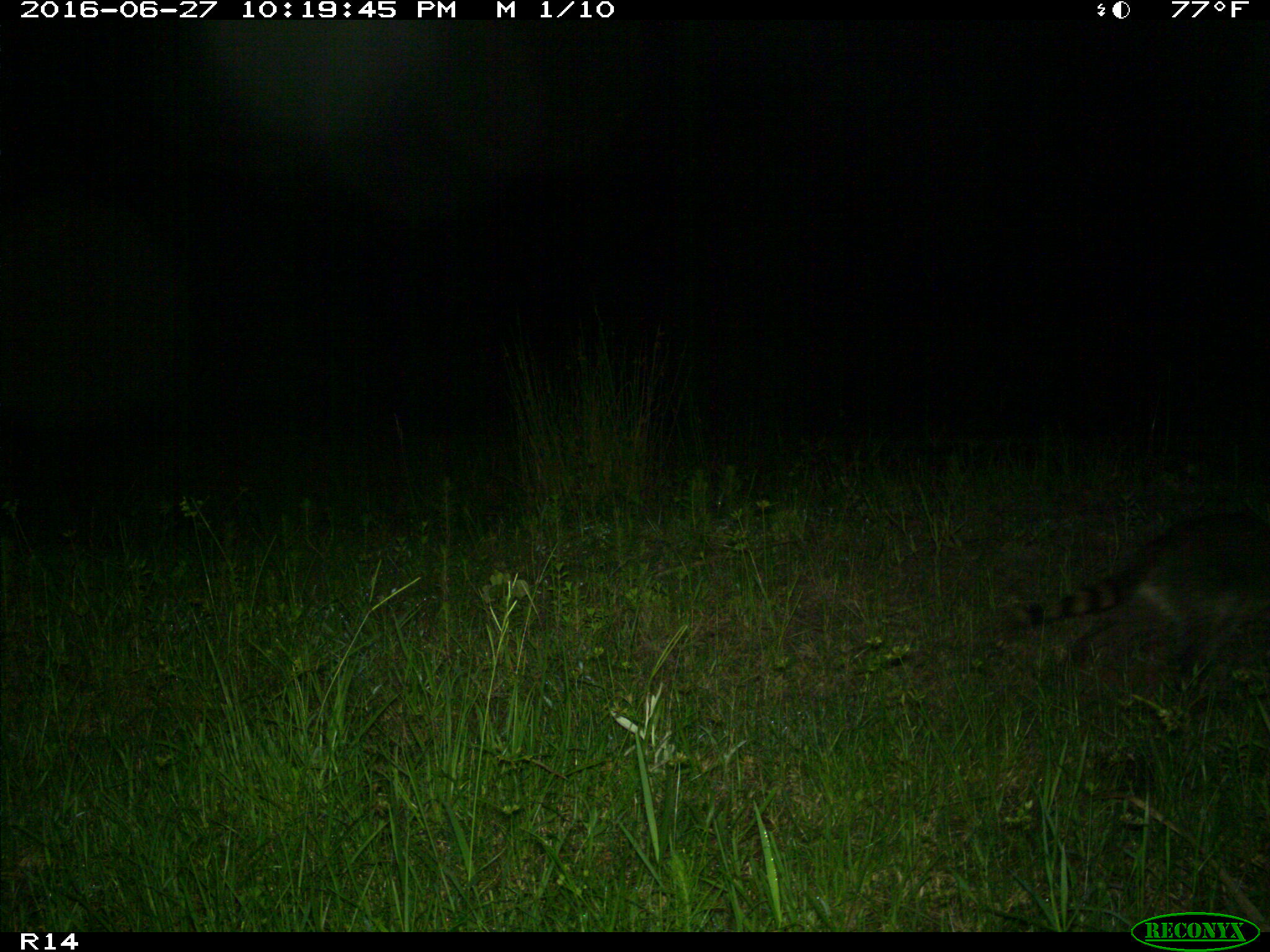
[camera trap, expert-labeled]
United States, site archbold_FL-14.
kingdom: Animalia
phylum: Chordata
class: Mammalia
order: Carnivora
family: Procyonidae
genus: Procyon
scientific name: Procyon lotor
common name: common raccoon